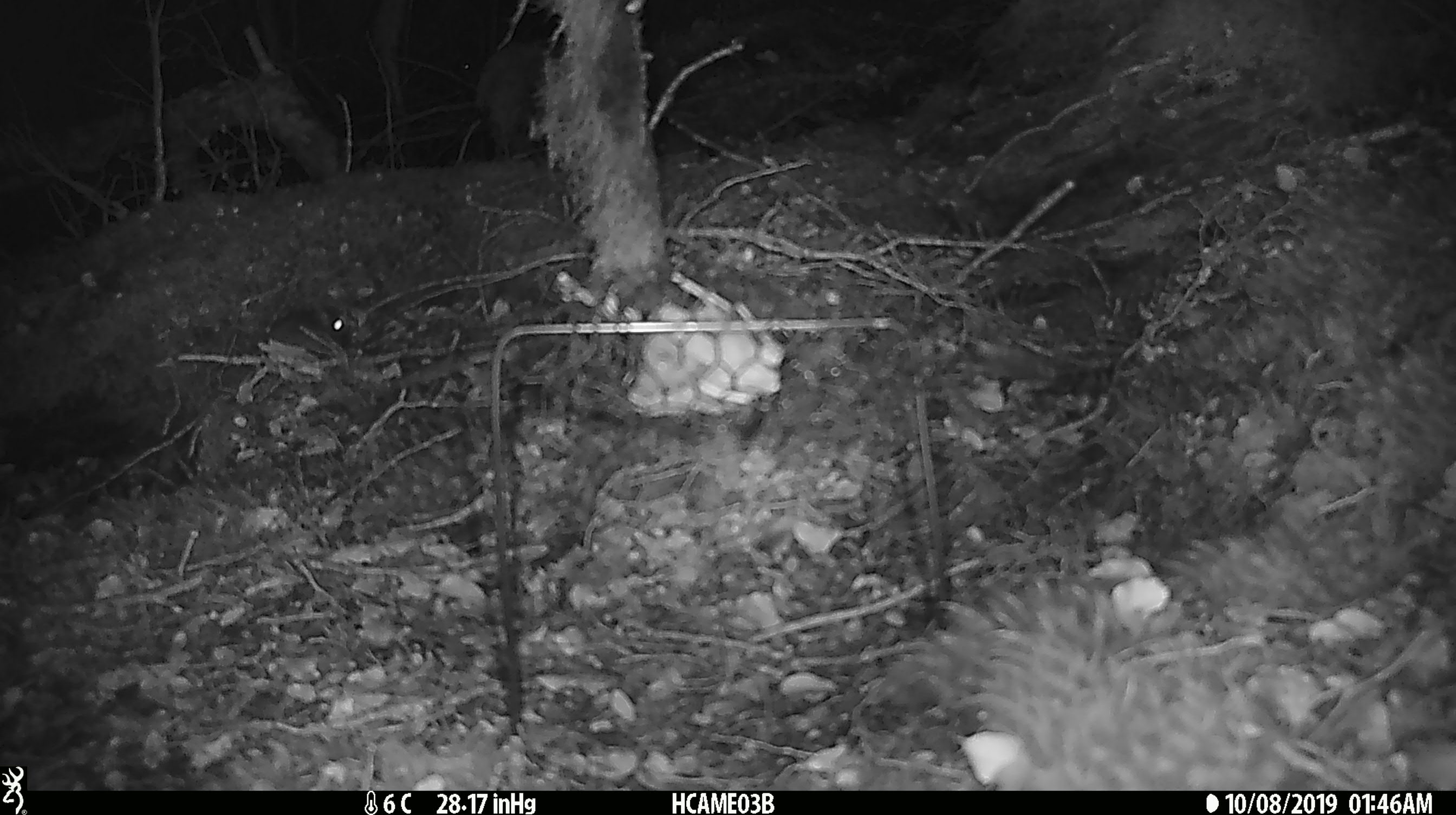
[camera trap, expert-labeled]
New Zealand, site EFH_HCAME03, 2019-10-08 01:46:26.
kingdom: Animalia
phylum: Chordata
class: Mammalia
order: Rodentia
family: Muridae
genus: Mus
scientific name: Mus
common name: mouse